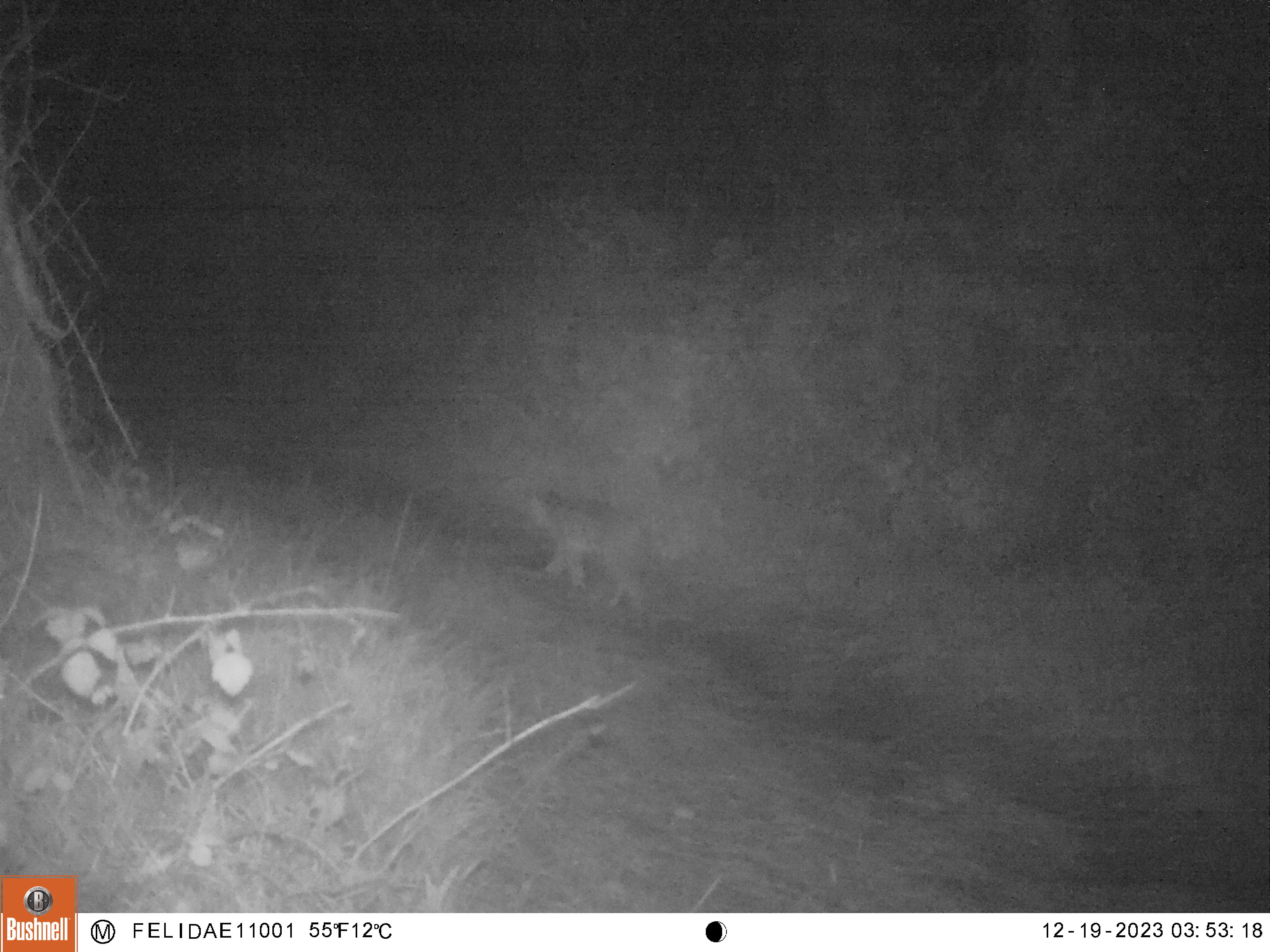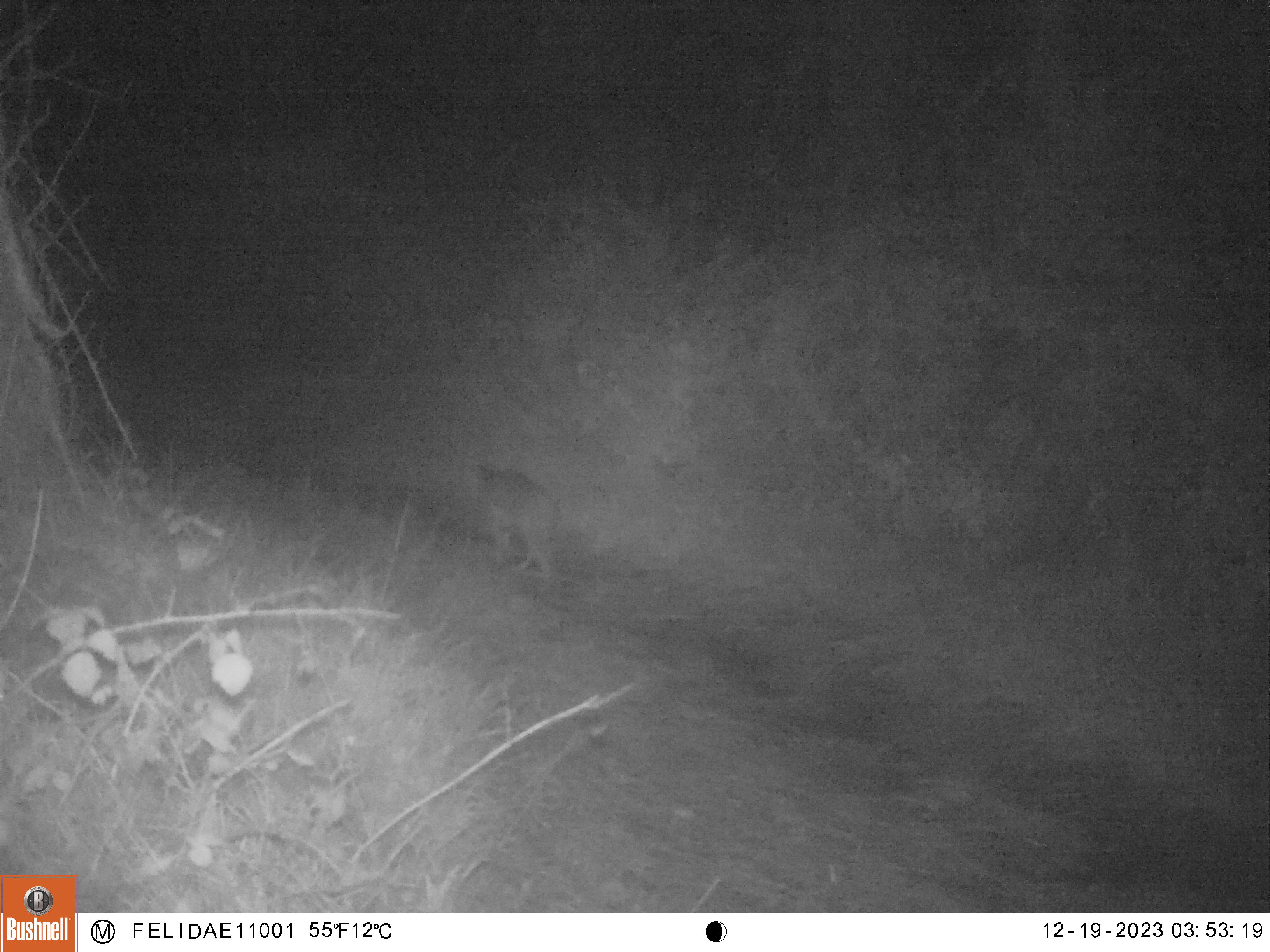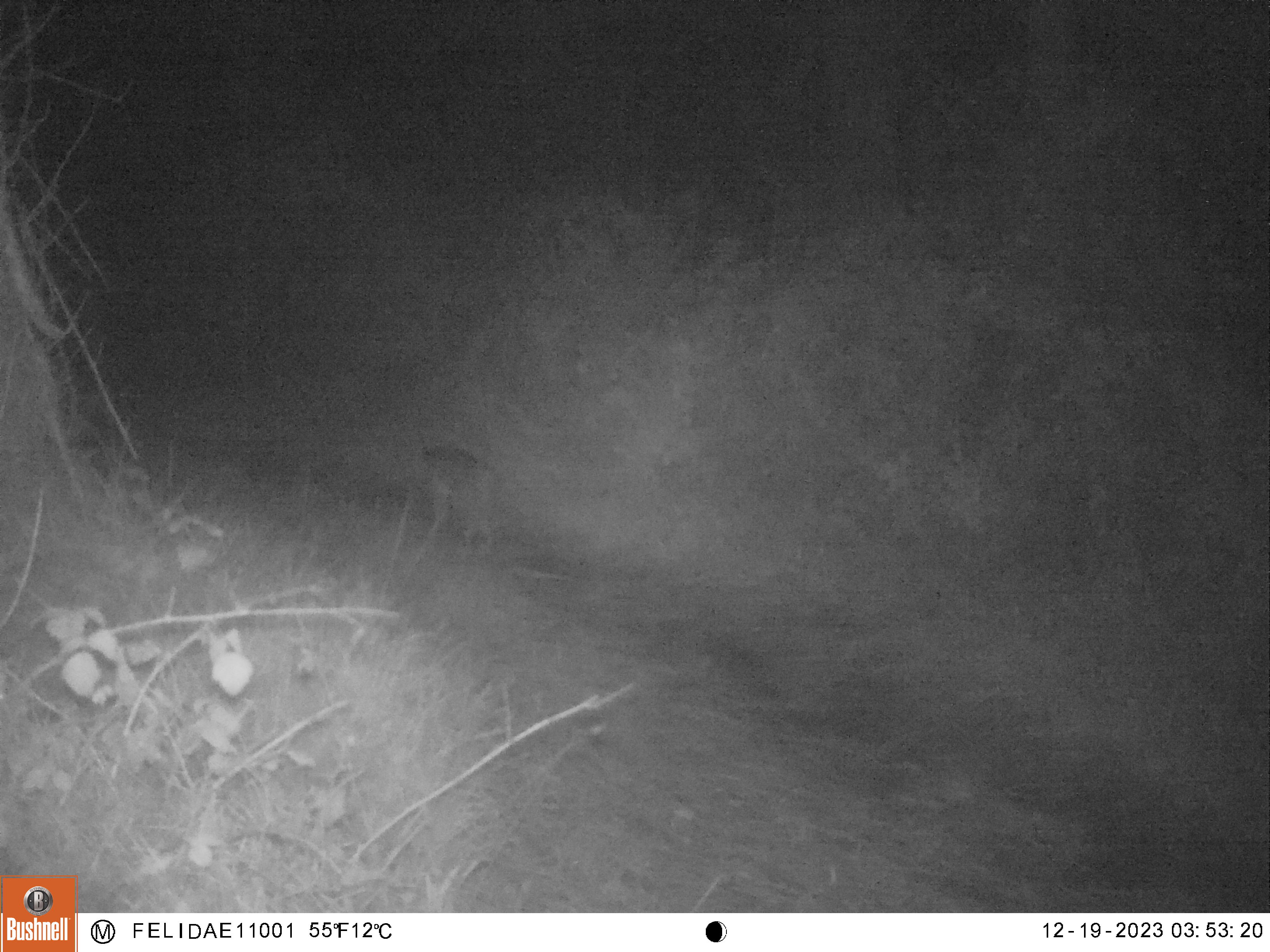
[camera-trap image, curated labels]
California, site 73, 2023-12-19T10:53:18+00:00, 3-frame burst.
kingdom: Animalia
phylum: Chordata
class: Mammalia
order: Carnivora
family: Felidae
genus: Lynx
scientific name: Lynx rufus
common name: bobcat